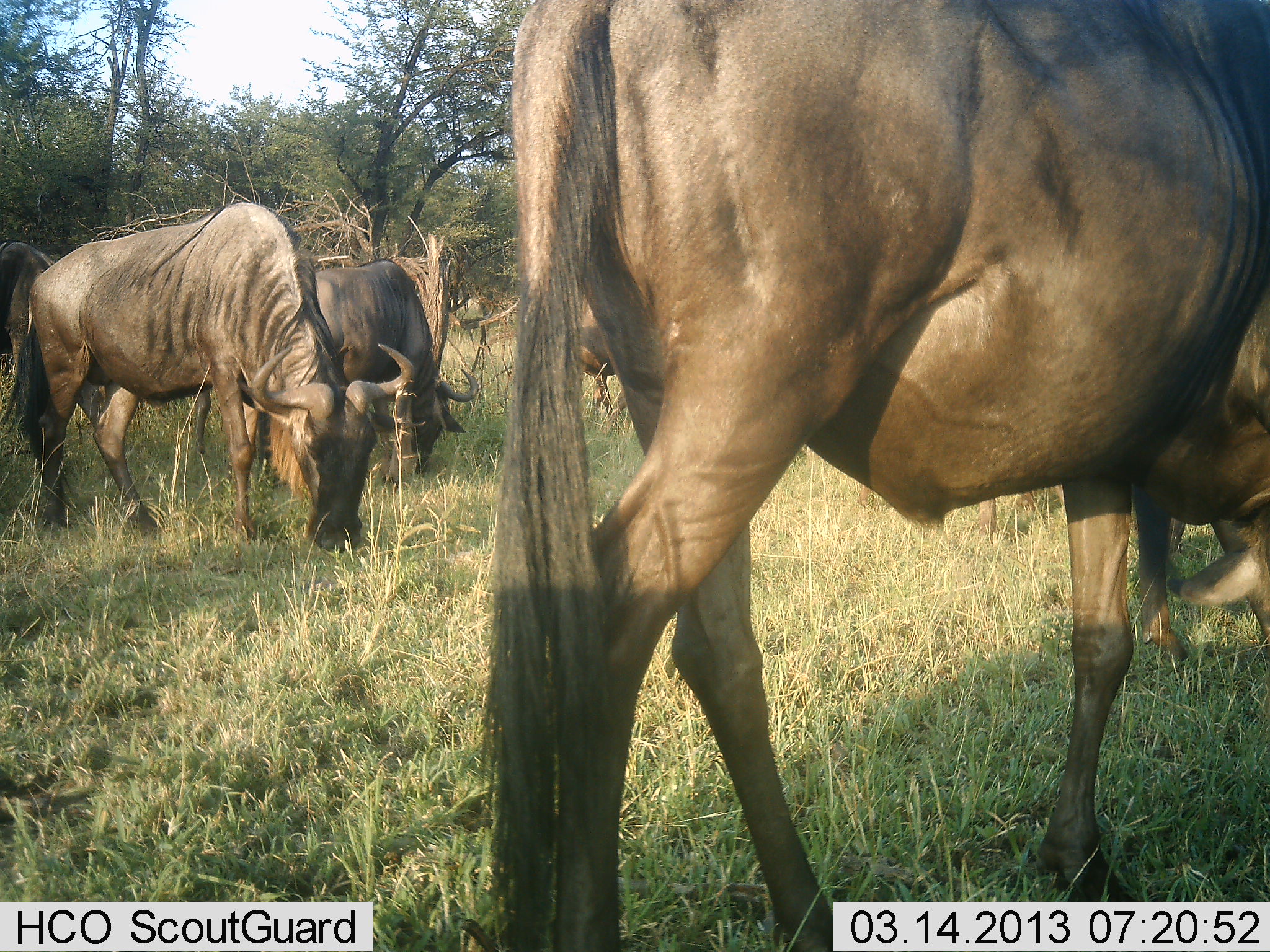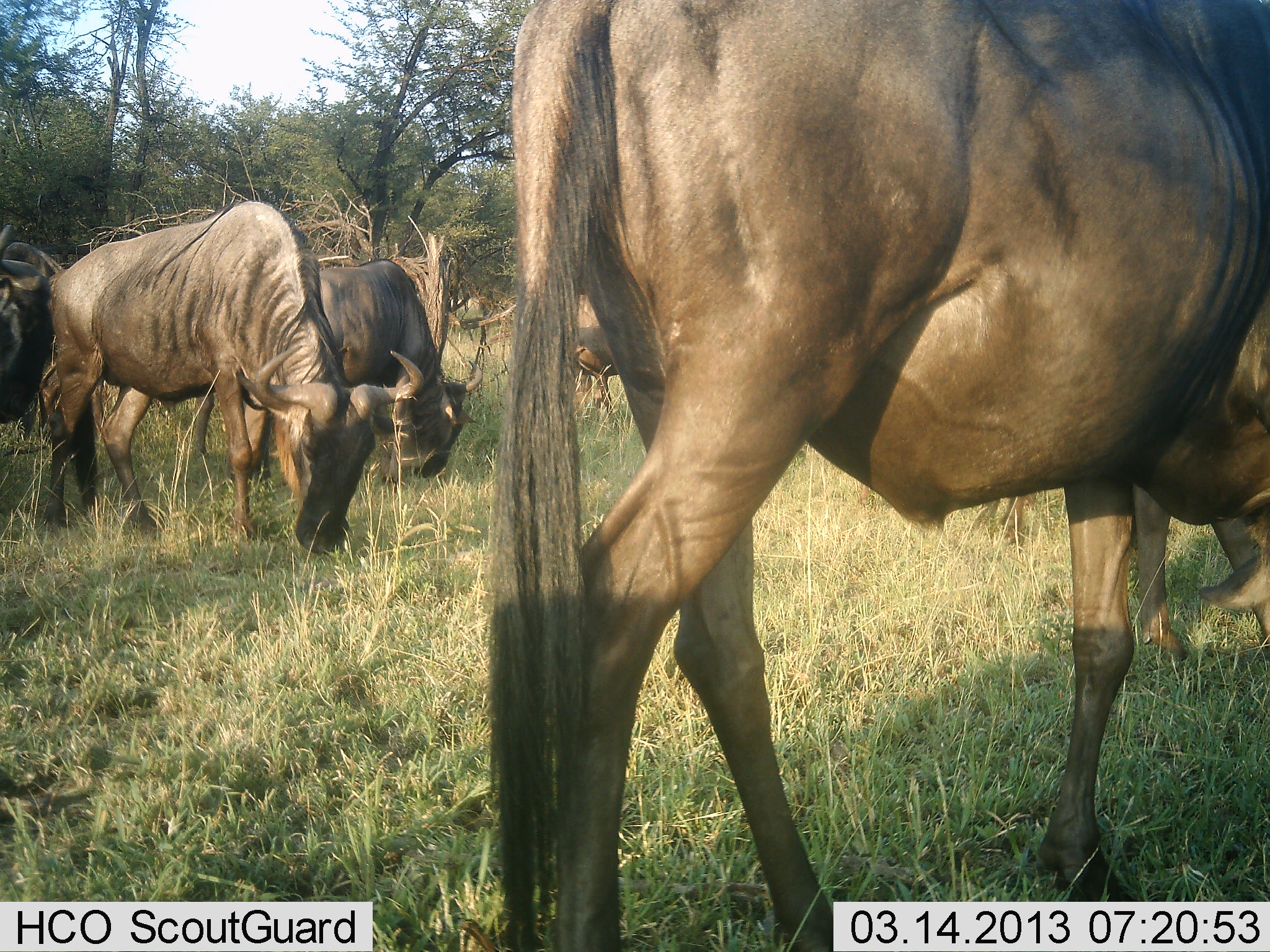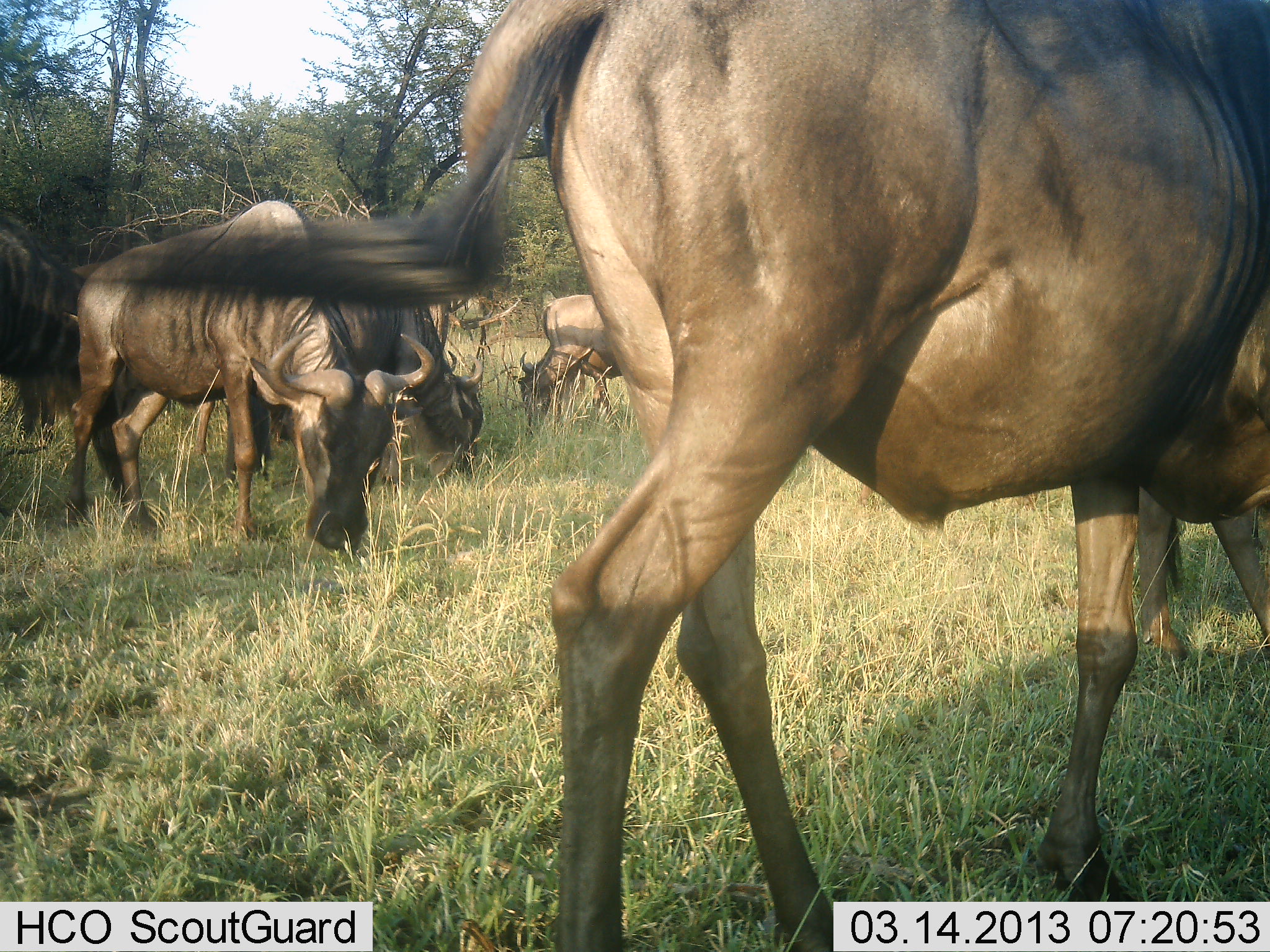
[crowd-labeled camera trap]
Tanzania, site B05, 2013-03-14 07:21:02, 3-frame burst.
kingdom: Animalia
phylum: Chordata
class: Mammalia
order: Artiodactyla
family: Bovidae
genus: Connochaetes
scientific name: Connochaetes taurinus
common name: blue wildebeest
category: wildebeest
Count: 6.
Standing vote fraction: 40%.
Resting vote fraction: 4%.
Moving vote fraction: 16%.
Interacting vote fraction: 4%.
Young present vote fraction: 0%.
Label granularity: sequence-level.